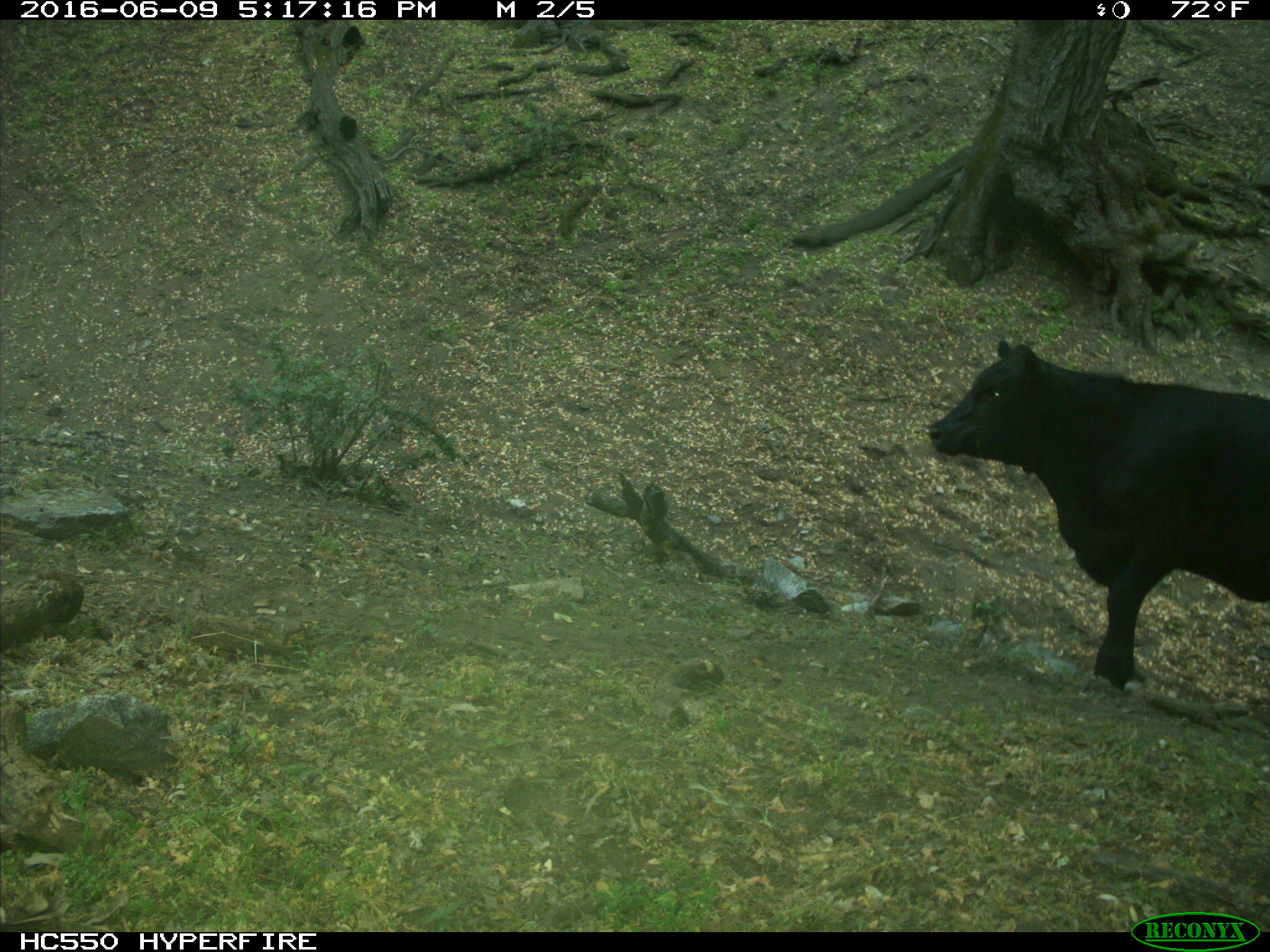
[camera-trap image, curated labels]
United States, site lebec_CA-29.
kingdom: Animalia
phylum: Chordata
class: Mammalia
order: Artiodactyla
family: Bovidae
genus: Bos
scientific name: Bos taurus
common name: domestic cow